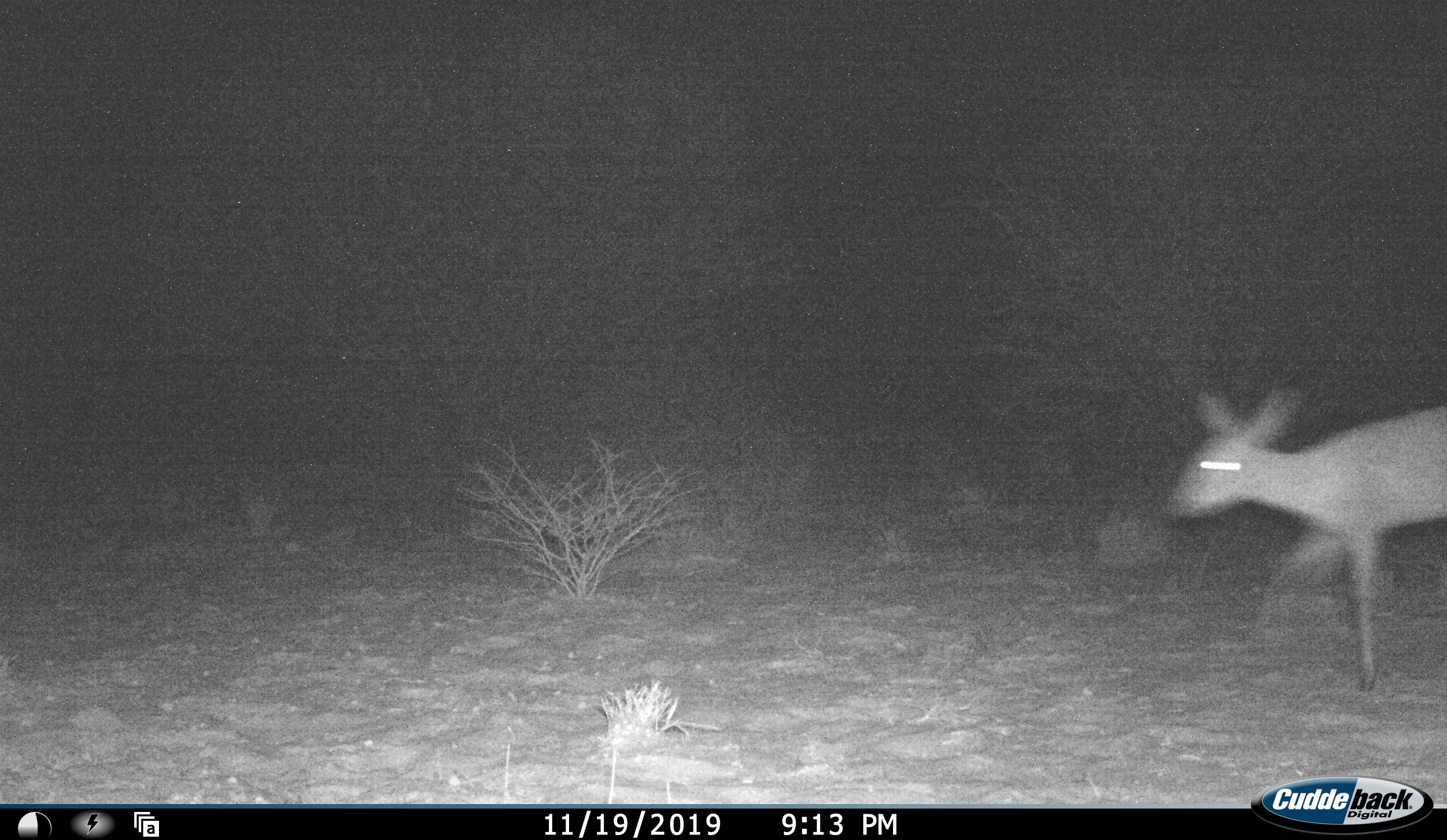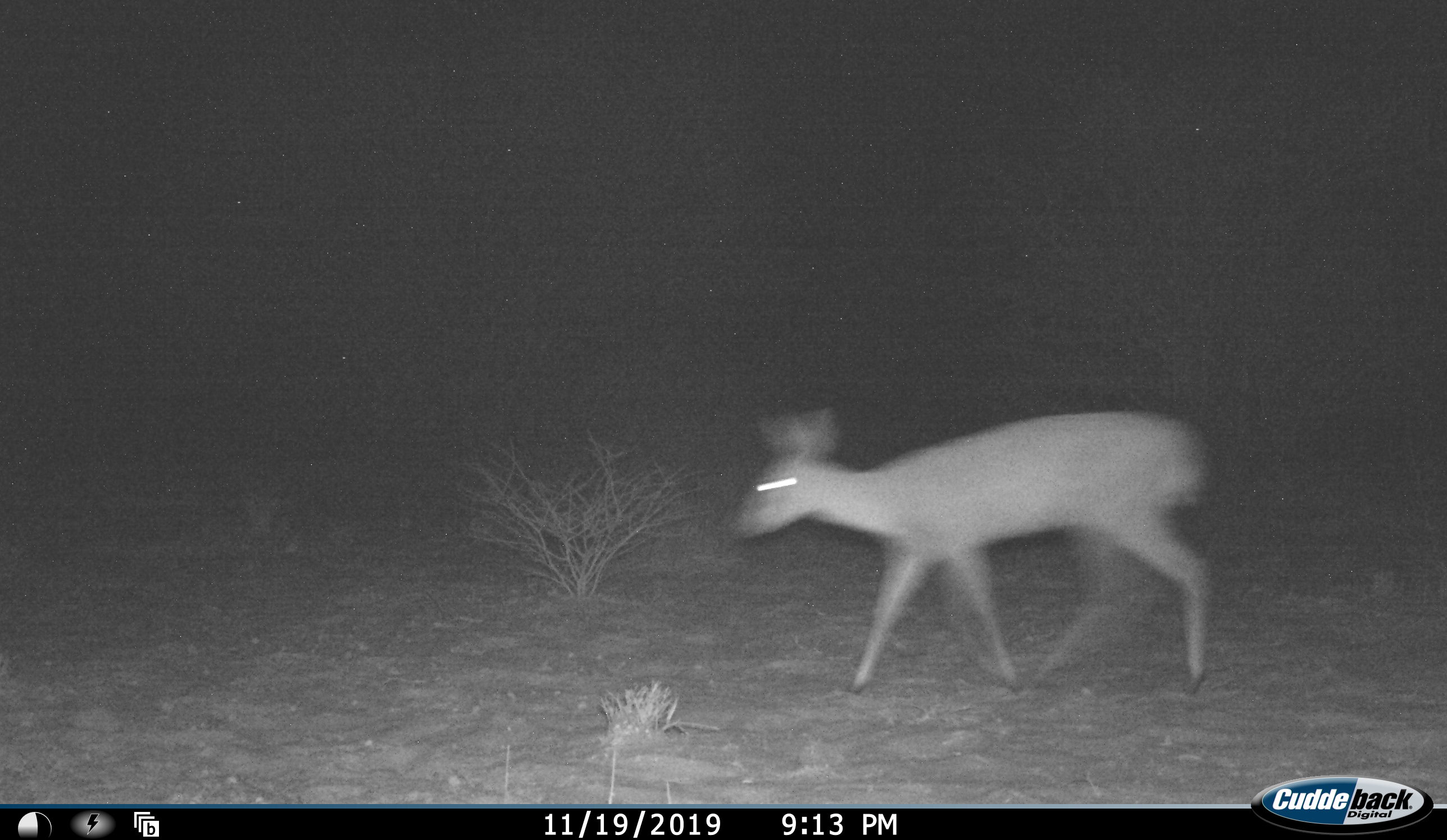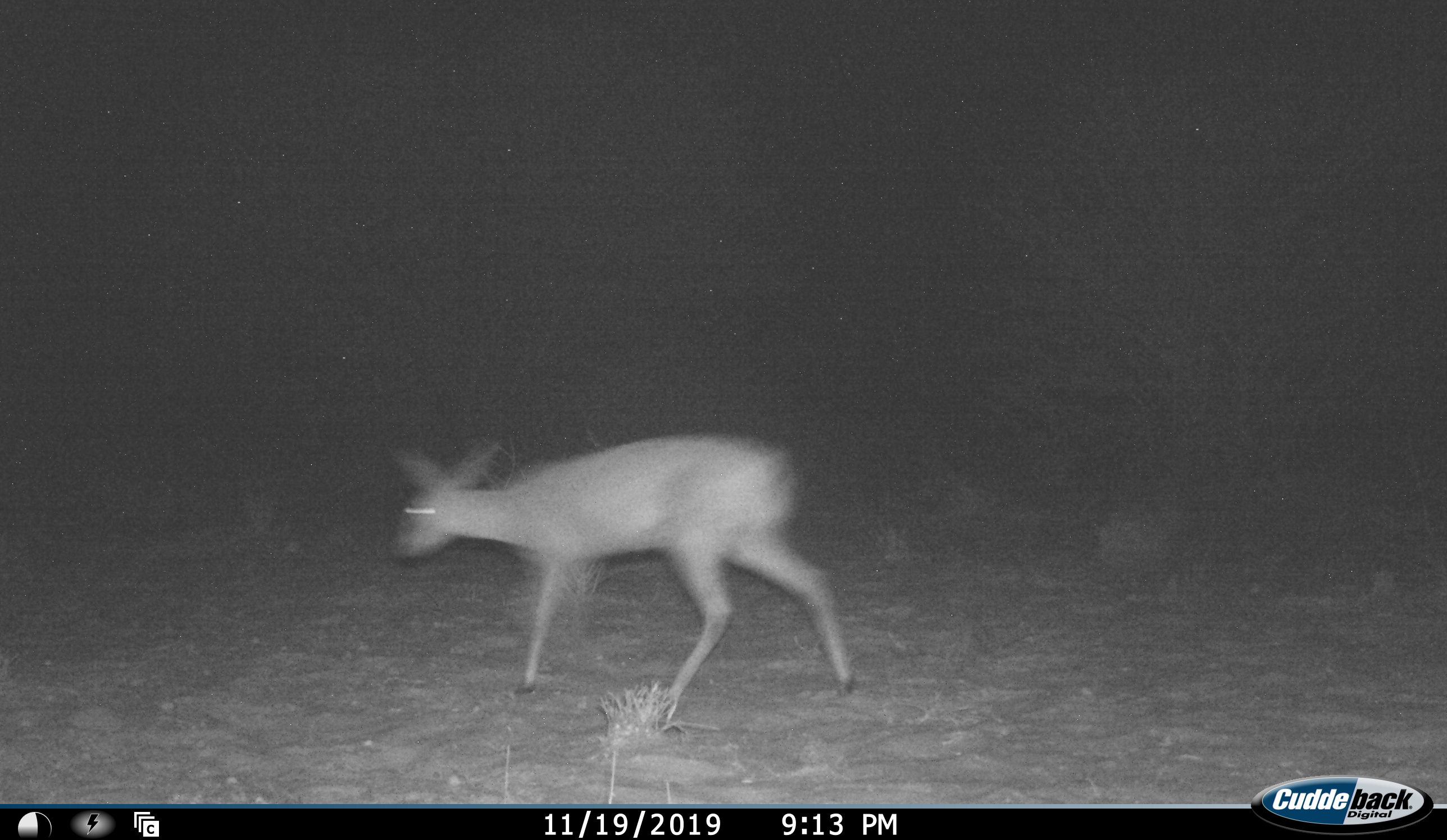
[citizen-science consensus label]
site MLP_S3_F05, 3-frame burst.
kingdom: Animalia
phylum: Chordata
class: Mammalia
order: Artiodactyla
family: Bovidae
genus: Sylvicapra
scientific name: Sylvicapra grimmia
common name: common duiker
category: duikercommongrey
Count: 1.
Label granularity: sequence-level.